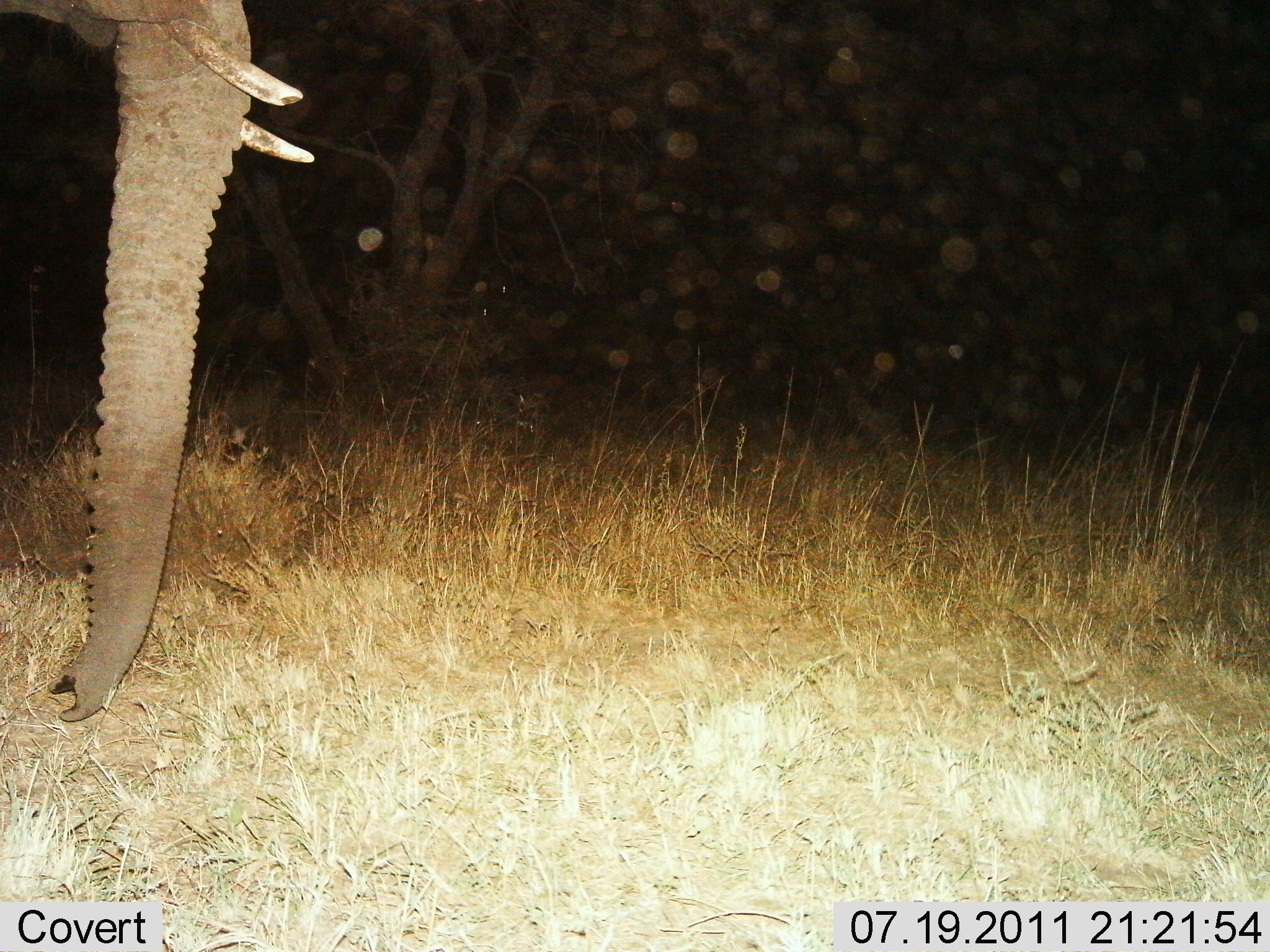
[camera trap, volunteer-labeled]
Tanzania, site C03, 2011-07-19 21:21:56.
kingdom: Animalia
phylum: Chordata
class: Mammalia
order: Proboscidea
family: Elephantidae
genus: Loxodonta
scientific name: Loxodonta africana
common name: african bush elephant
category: elephant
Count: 1.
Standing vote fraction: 90%.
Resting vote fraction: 0%.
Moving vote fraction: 10%.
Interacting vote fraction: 0%.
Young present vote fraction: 0%.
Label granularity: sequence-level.